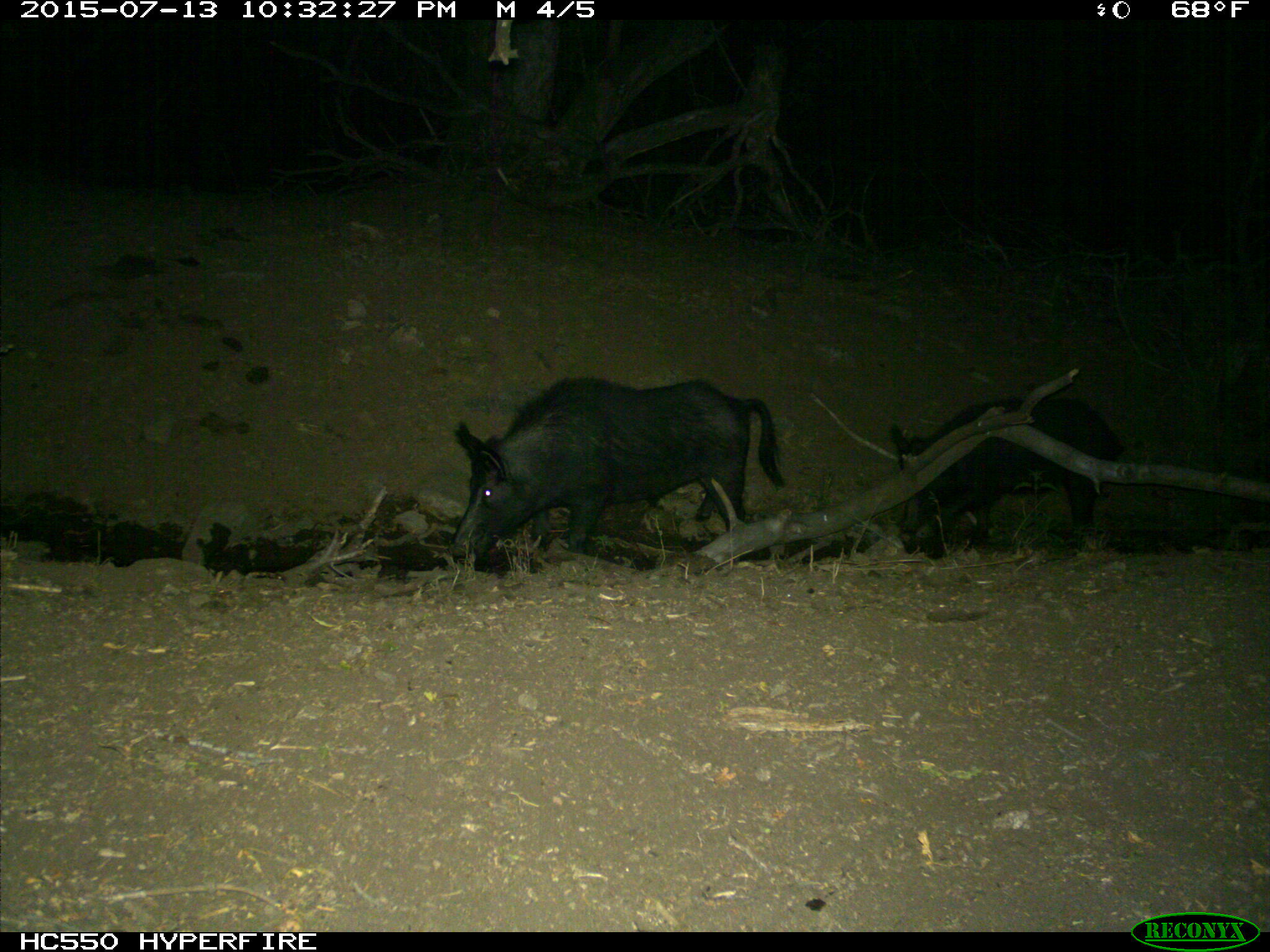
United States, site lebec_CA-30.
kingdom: Animalia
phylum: Chordata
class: Mammalia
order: Artiodactyla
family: Suidae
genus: Sus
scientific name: Sus scrofa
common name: wild boar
Sus scrofa (wild boar).